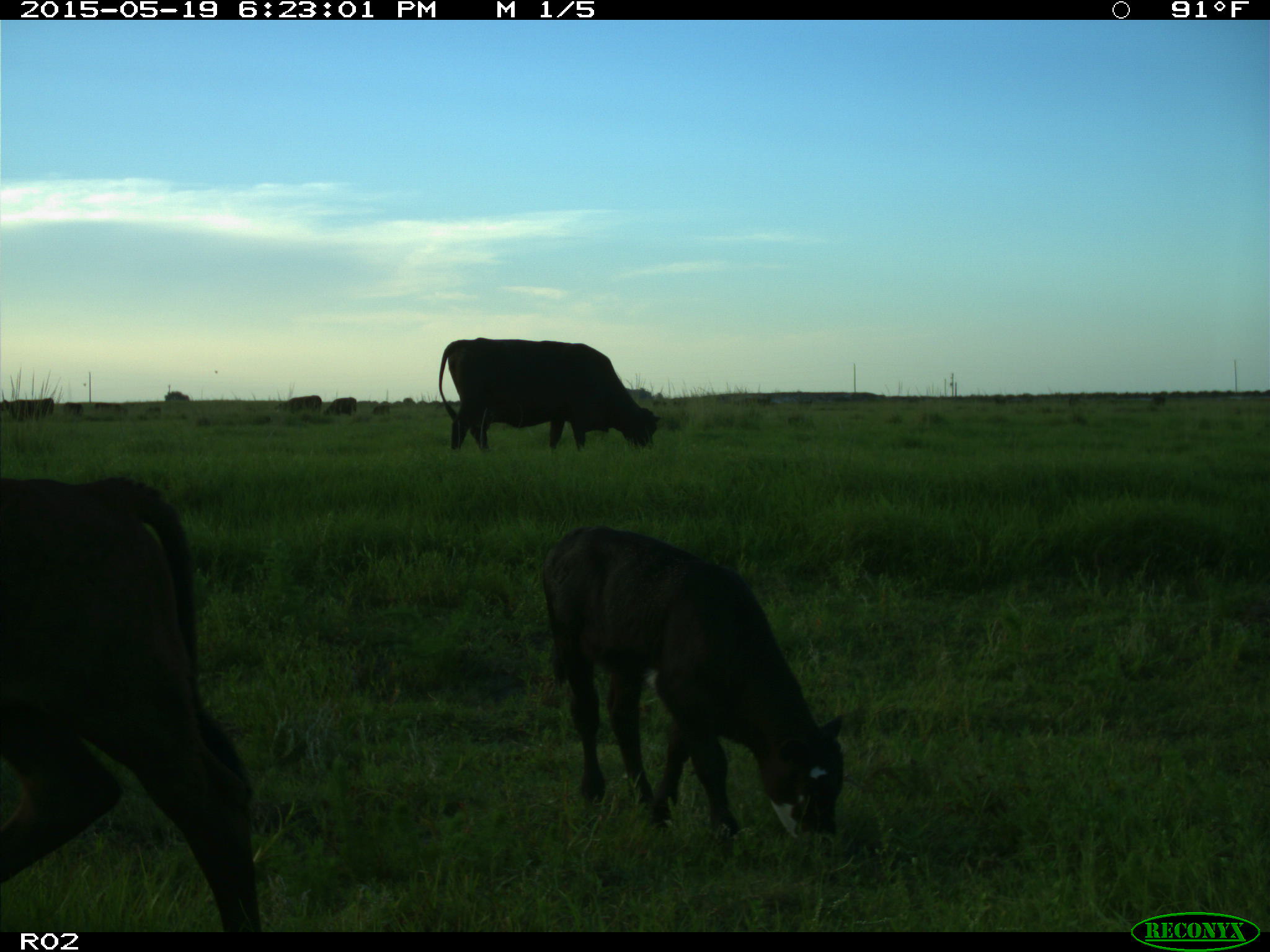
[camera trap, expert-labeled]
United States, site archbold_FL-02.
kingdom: Animalia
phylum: Chordata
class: Mammalia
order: Artiodactyla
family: Bovidae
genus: Bos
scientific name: Bos taurus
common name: domestic cow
Bos taurus (domestic cow).